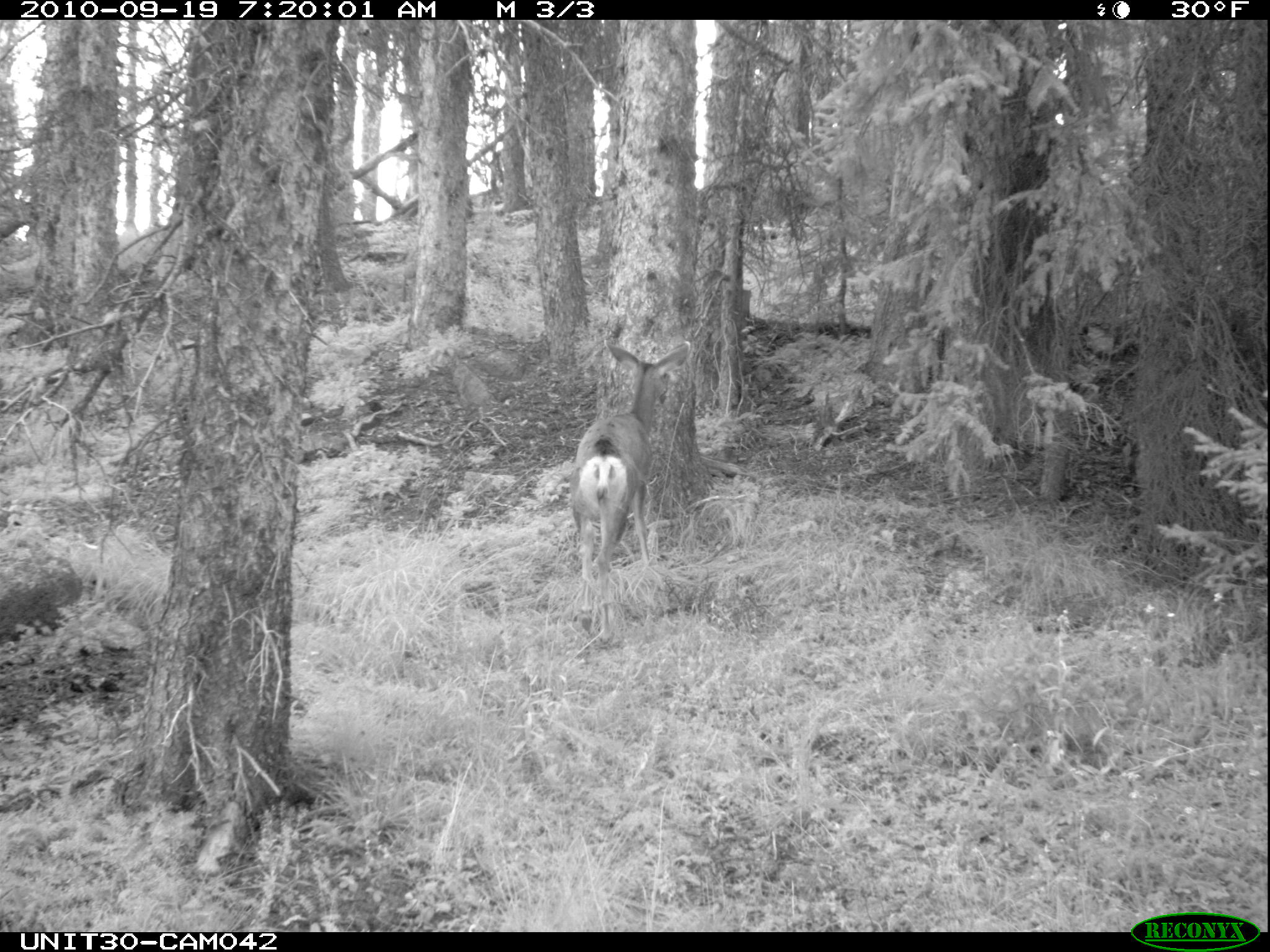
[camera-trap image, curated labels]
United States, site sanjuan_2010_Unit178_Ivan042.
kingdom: Animalia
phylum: Chordata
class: Mammalia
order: Artiodactyla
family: Cervidae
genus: Odocoileus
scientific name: Odocoileus hemionus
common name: mule deer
Odocoileus hemionus (mule deer).